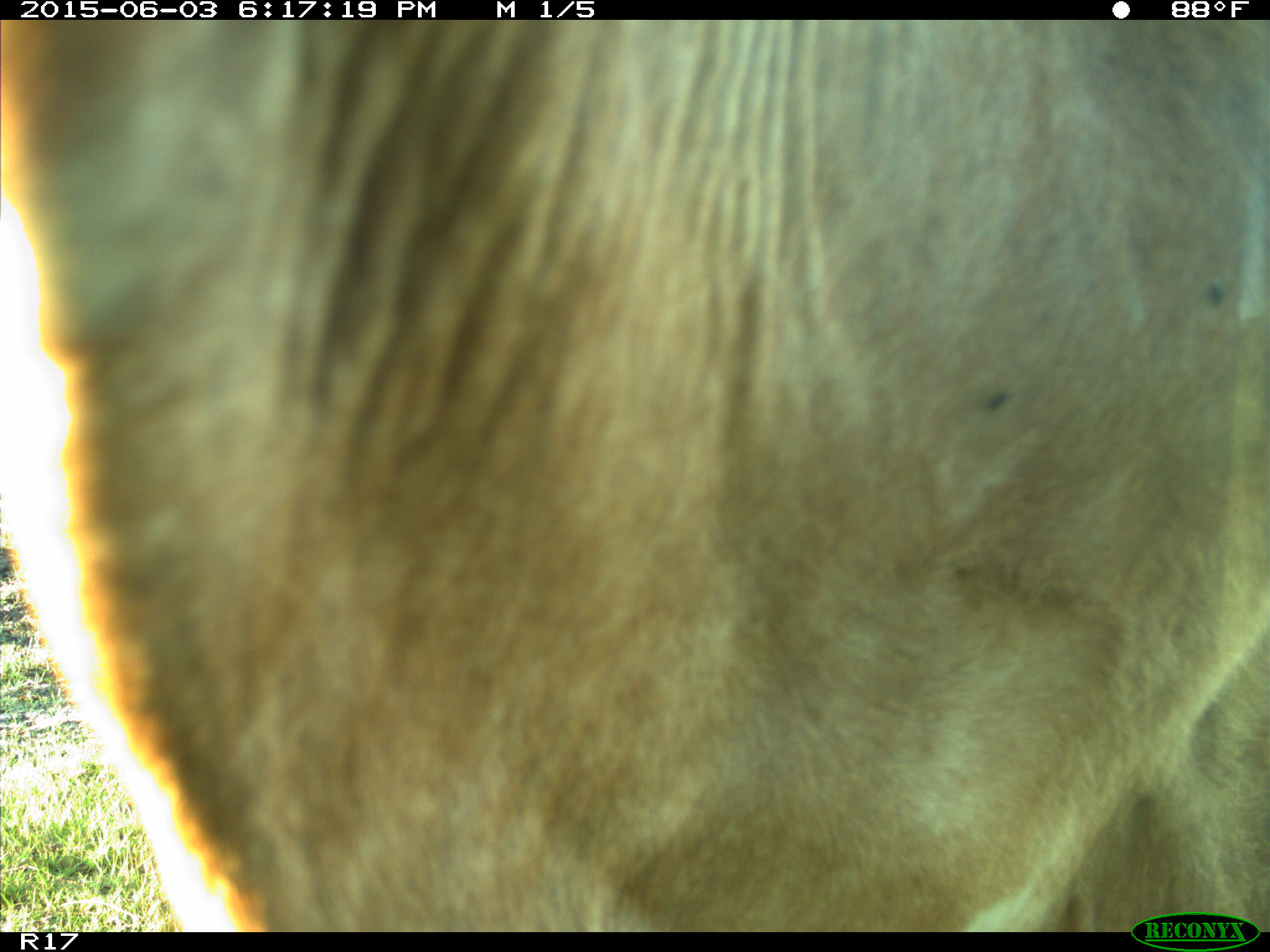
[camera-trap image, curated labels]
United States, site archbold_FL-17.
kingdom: Animalia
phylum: Chordata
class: Mammalia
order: Artiodactyla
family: Bovidae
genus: Bos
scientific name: Bos taurus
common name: domestic cow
Bos taurus (domestic cow).